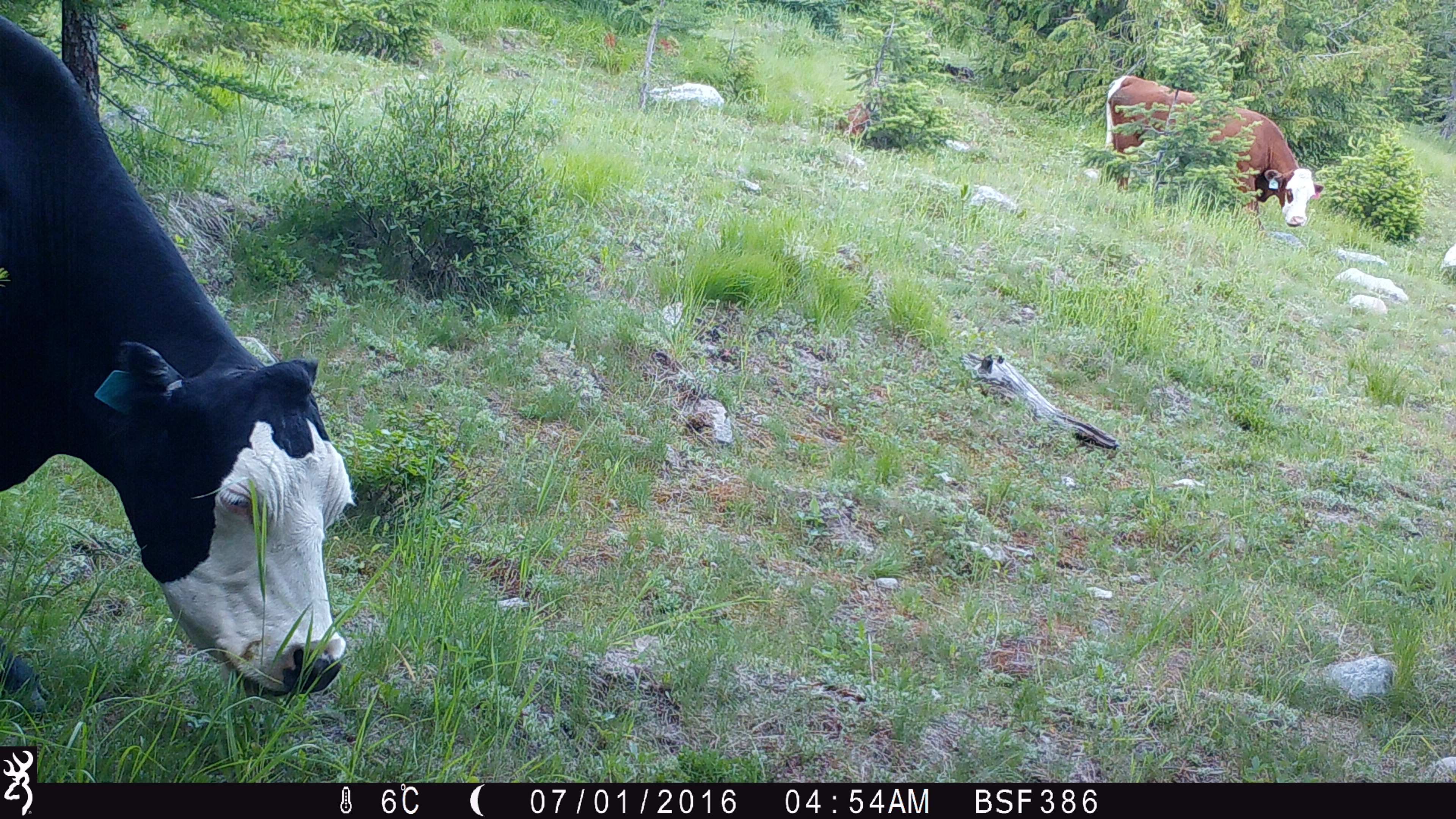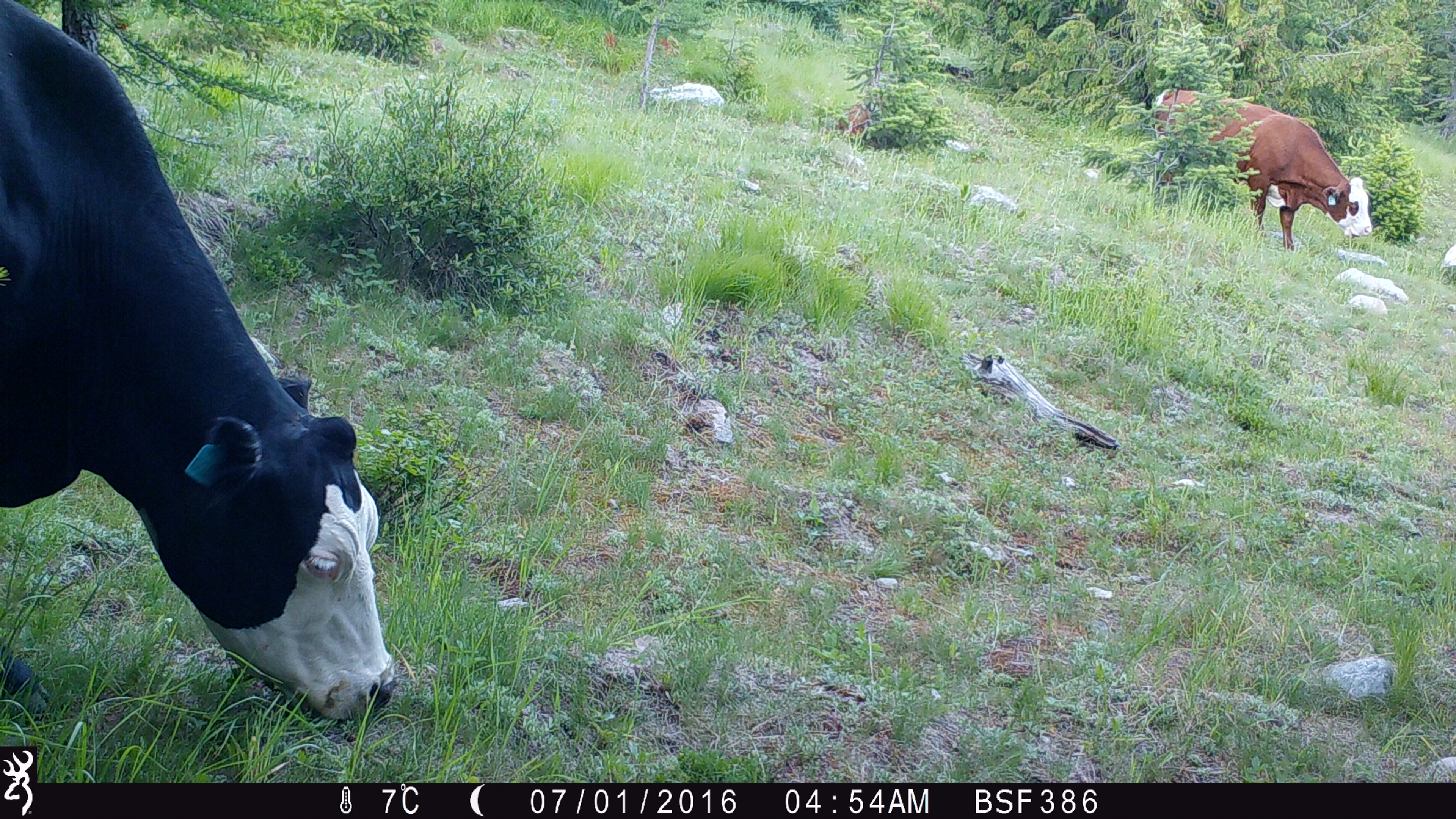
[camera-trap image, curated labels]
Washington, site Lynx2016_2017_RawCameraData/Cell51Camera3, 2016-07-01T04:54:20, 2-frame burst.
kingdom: Animalia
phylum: Chordata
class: Mammalia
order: Artiodactyla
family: Bovidae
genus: Bos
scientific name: Bos taurus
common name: domestic cattle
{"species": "domestic cattle (Bos taurus)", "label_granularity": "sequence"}